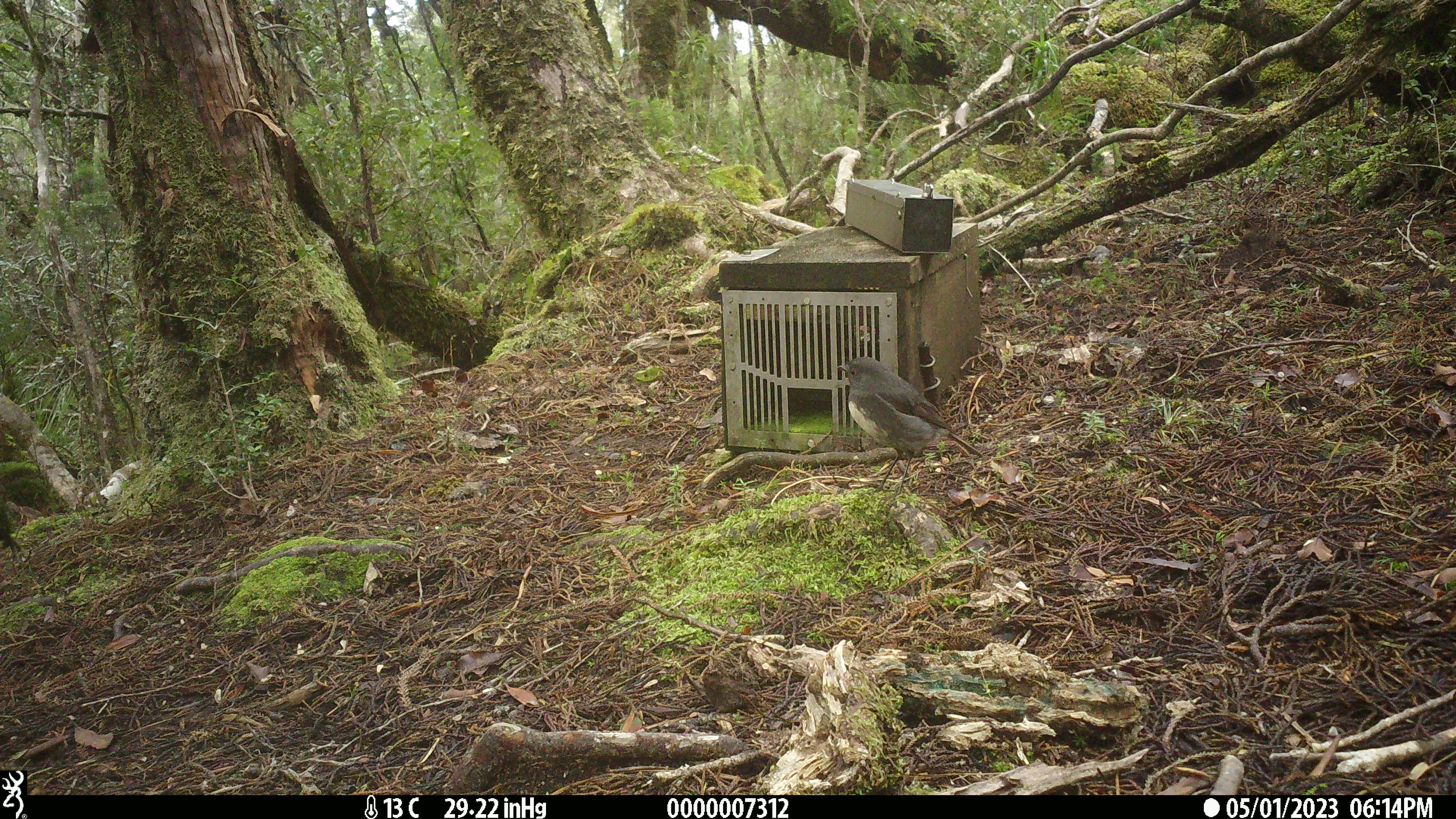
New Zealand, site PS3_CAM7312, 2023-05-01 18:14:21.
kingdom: Animalia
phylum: Chordata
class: Aves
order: Passeriformes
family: Petroicidae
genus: Petroica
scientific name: Petroica australis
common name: new zealand robin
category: robin